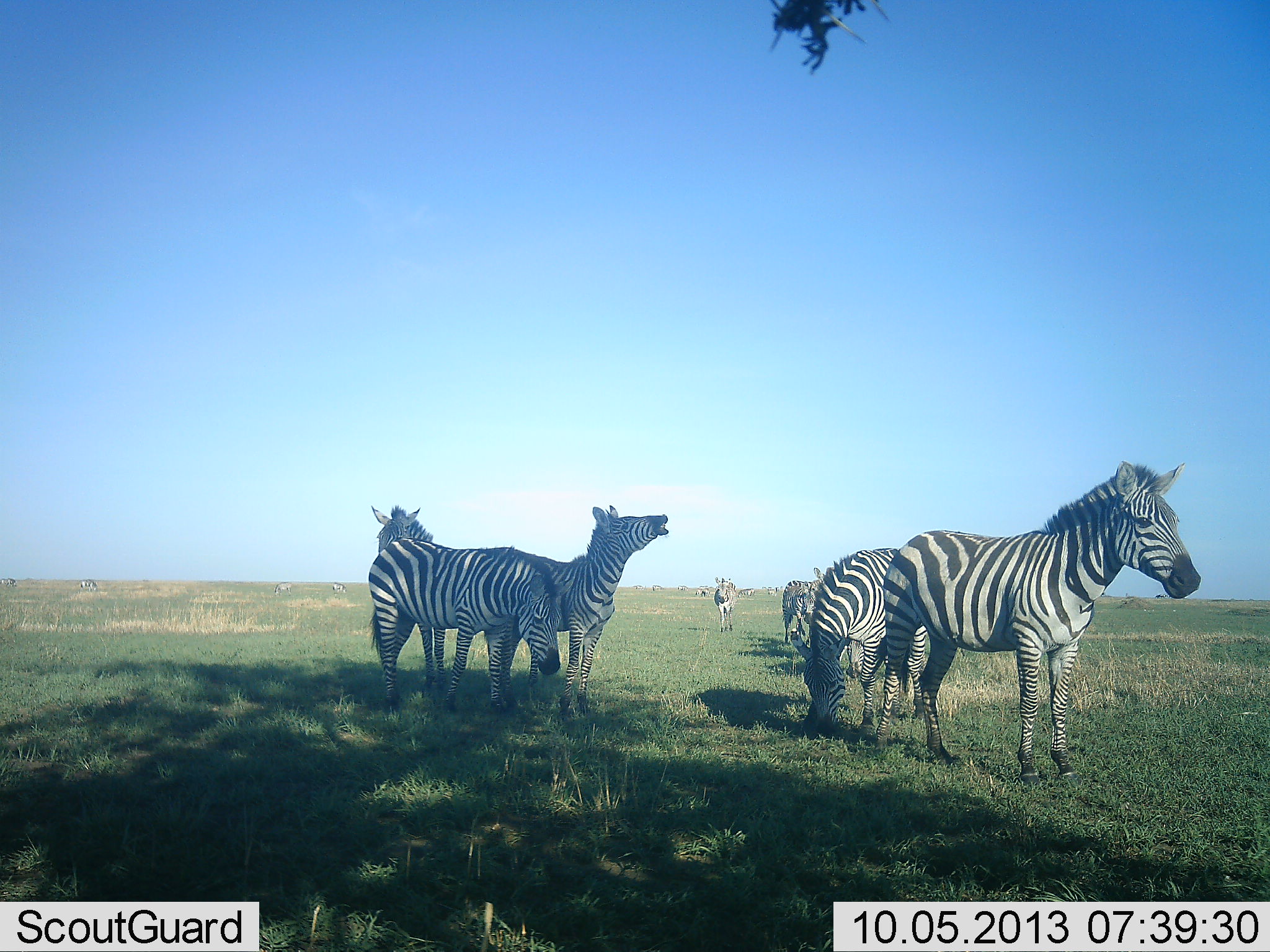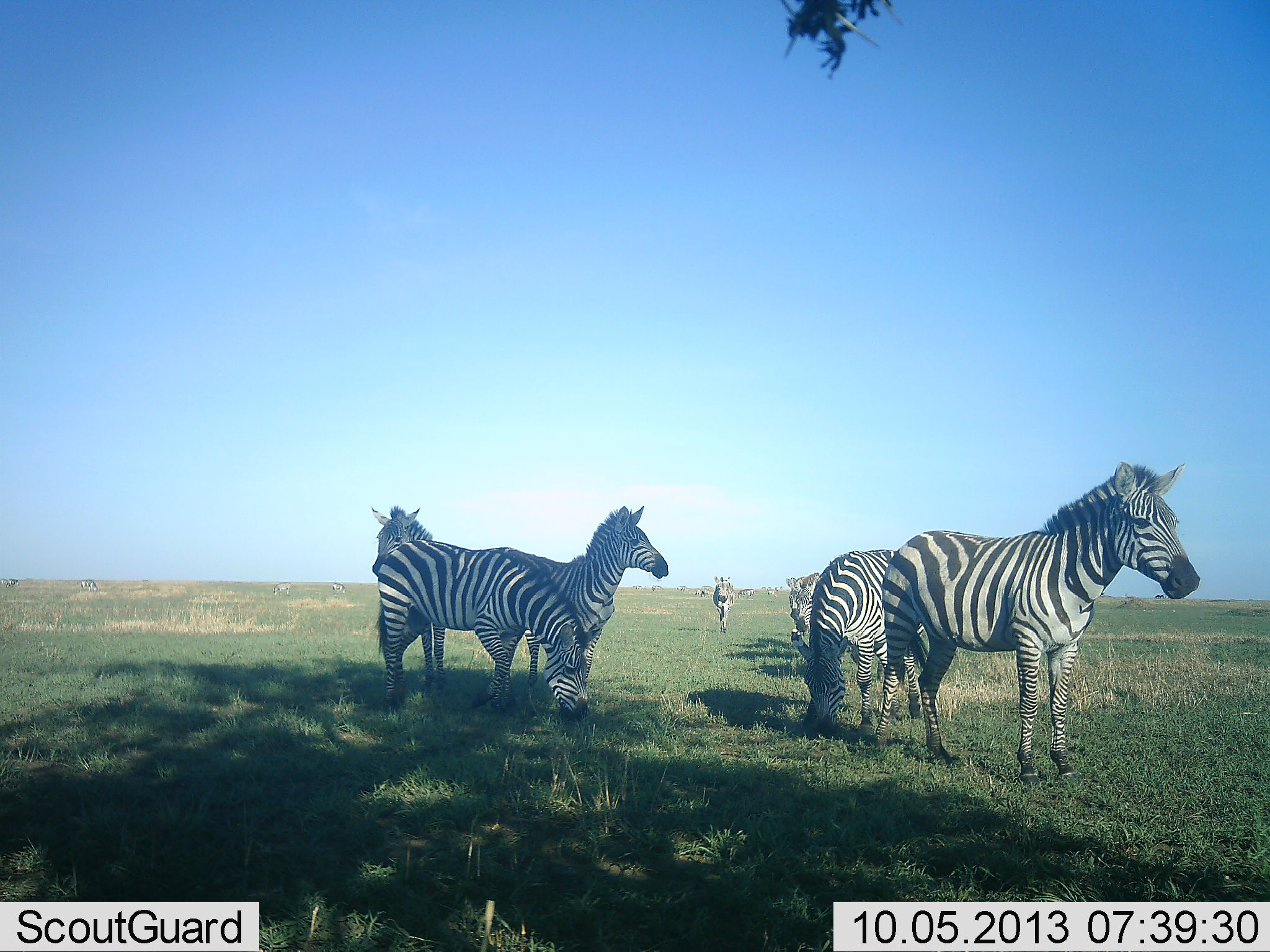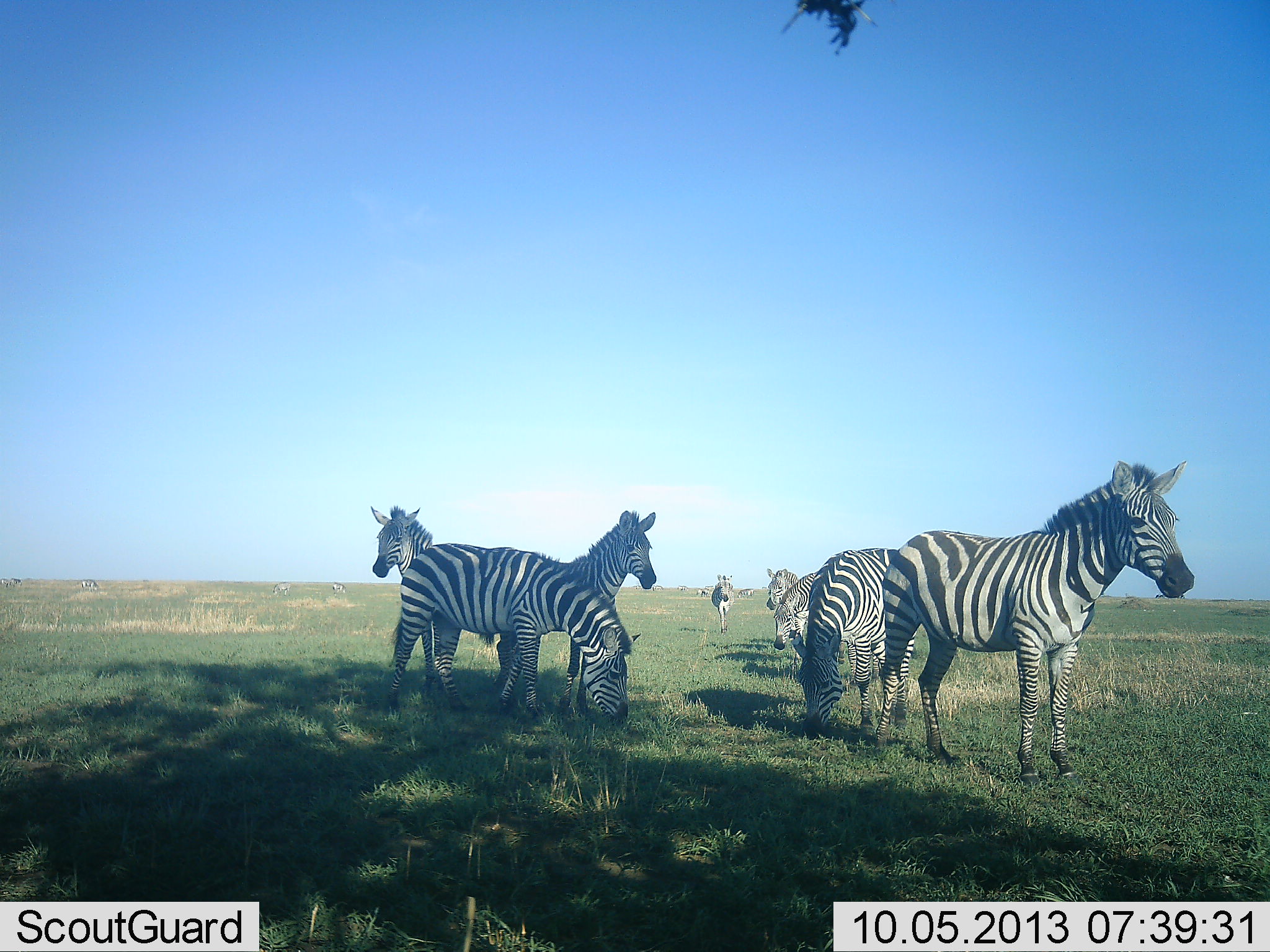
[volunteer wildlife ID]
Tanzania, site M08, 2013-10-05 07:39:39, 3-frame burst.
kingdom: Animalia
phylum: Chordata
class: Mammalia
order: Perissodactyla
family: Equidae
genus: Equus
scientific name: Equus quagga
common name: plains zebra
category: zebra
Zebra (plains zebra) (Equus quagga), count 8. Behavior (volunteer vote fractions): standing 80%, resting 20%, moving 30%, interacting 40%. Young present (vote fraction): 0%. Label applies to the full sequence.